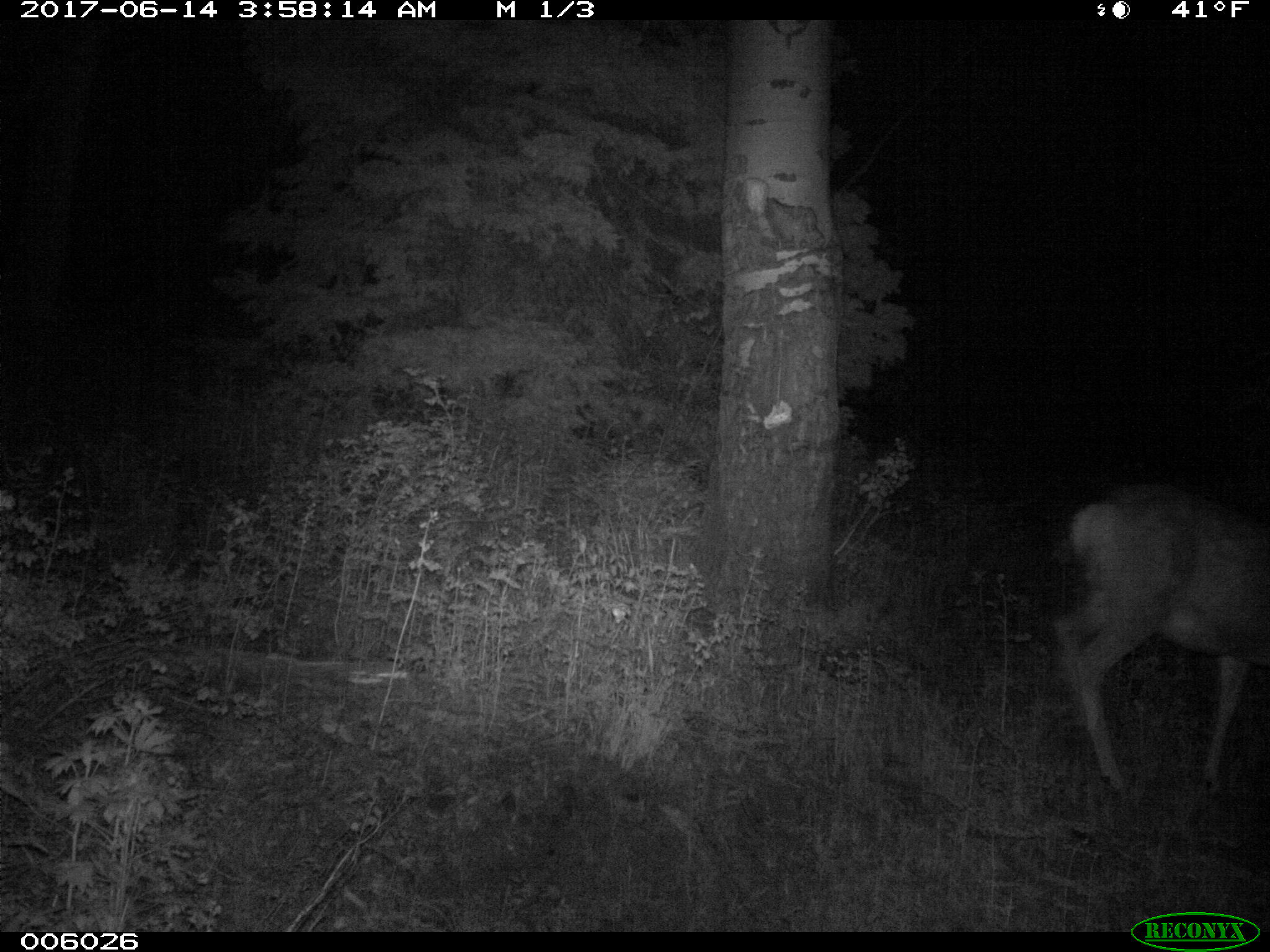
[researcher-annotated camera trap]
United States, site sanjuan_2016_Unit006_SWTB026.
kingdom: Animalia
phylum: Chordata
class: Mammalia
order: Artiodactyla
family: Cervidae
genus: Odocoileus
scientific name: Odocoileus hemionus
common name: mule deer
Odocoileus hemionus (mule deer).